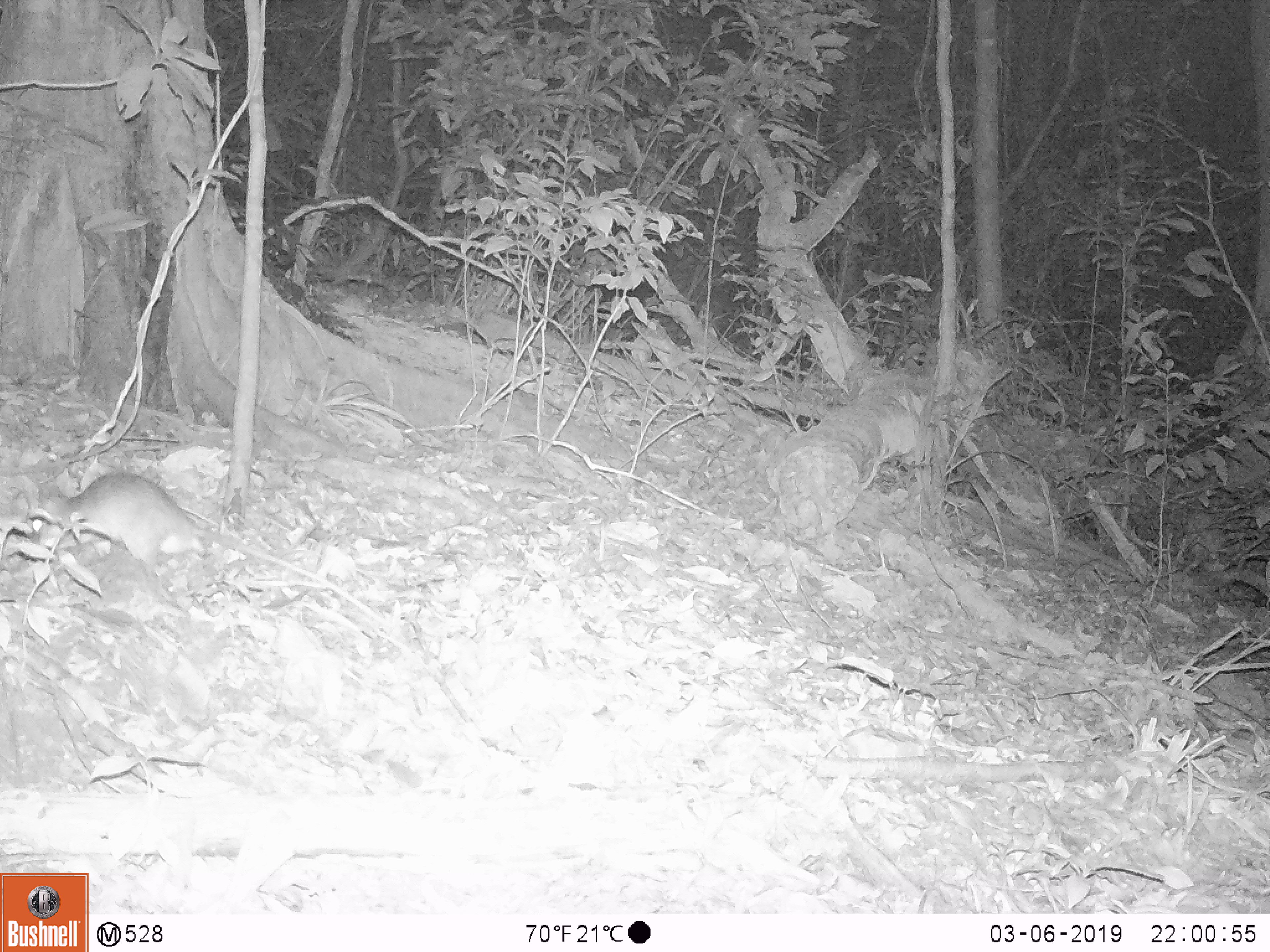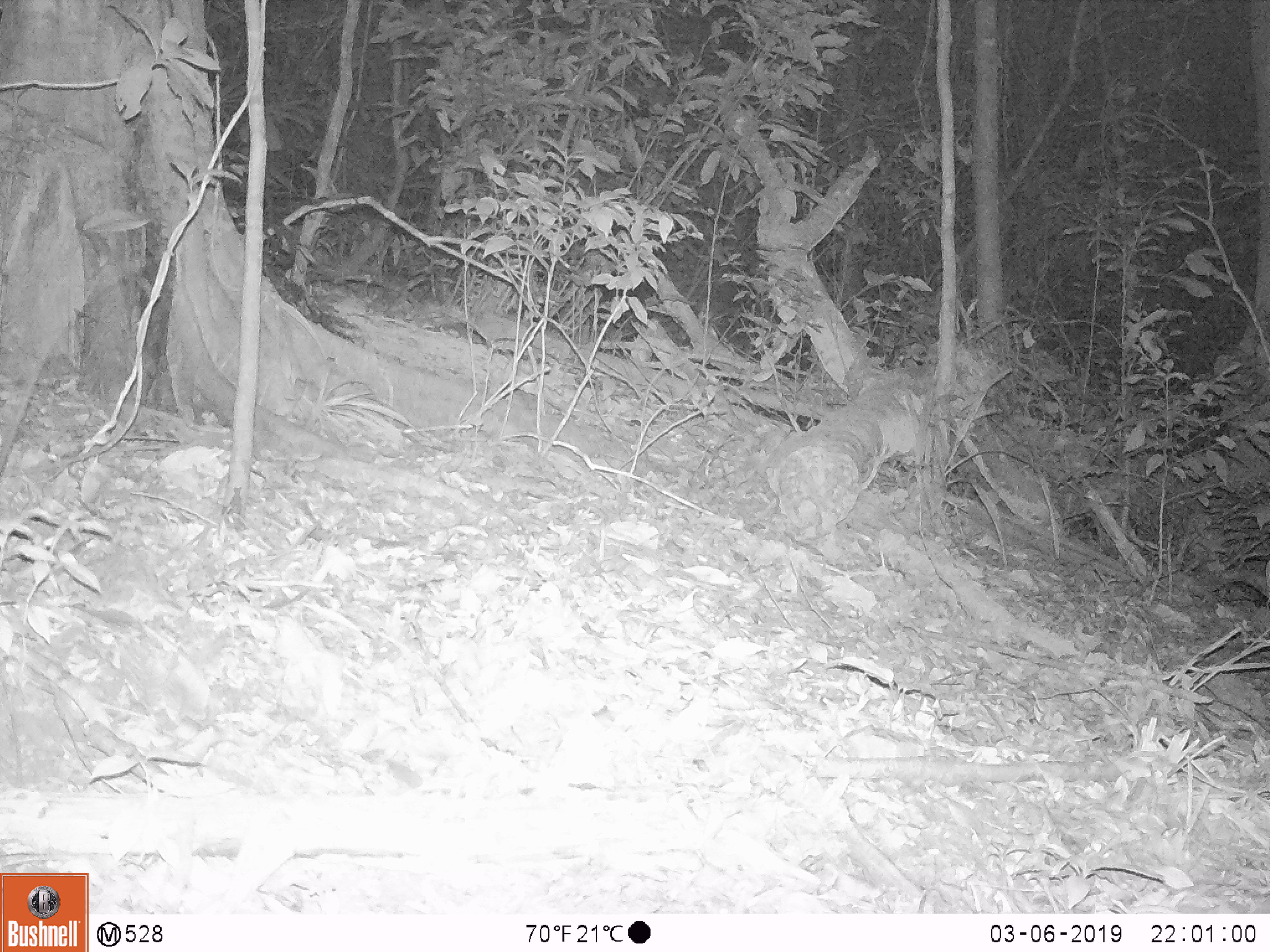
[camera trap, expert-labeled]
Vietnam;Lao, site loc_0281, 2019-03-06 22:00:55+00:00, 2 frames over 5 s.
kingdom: Animalia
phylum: Chordata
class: Mammalia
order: Rodentia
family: Muridae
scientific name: Muridae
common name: old-world mice and rats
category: unidentified murid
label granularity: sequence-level